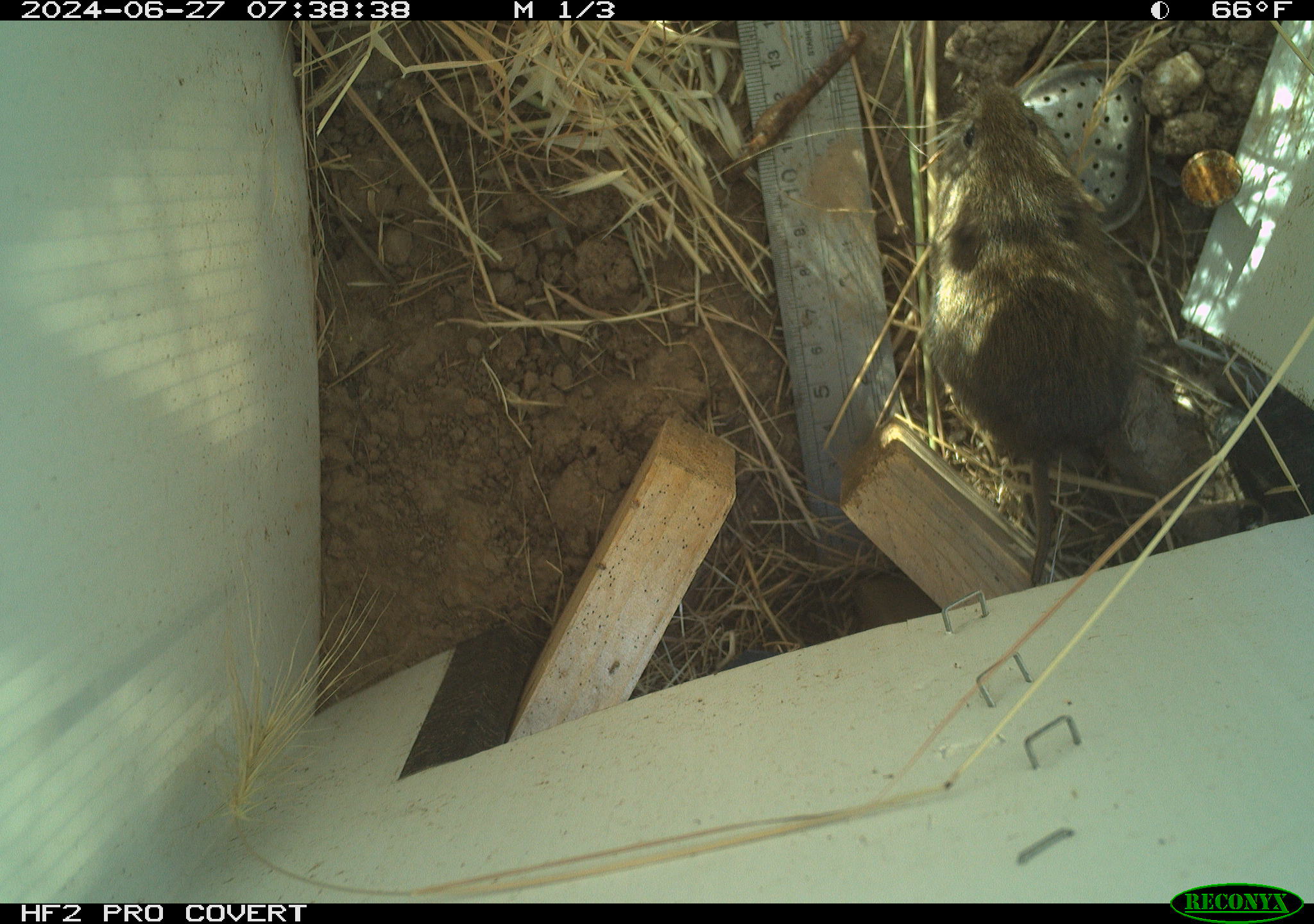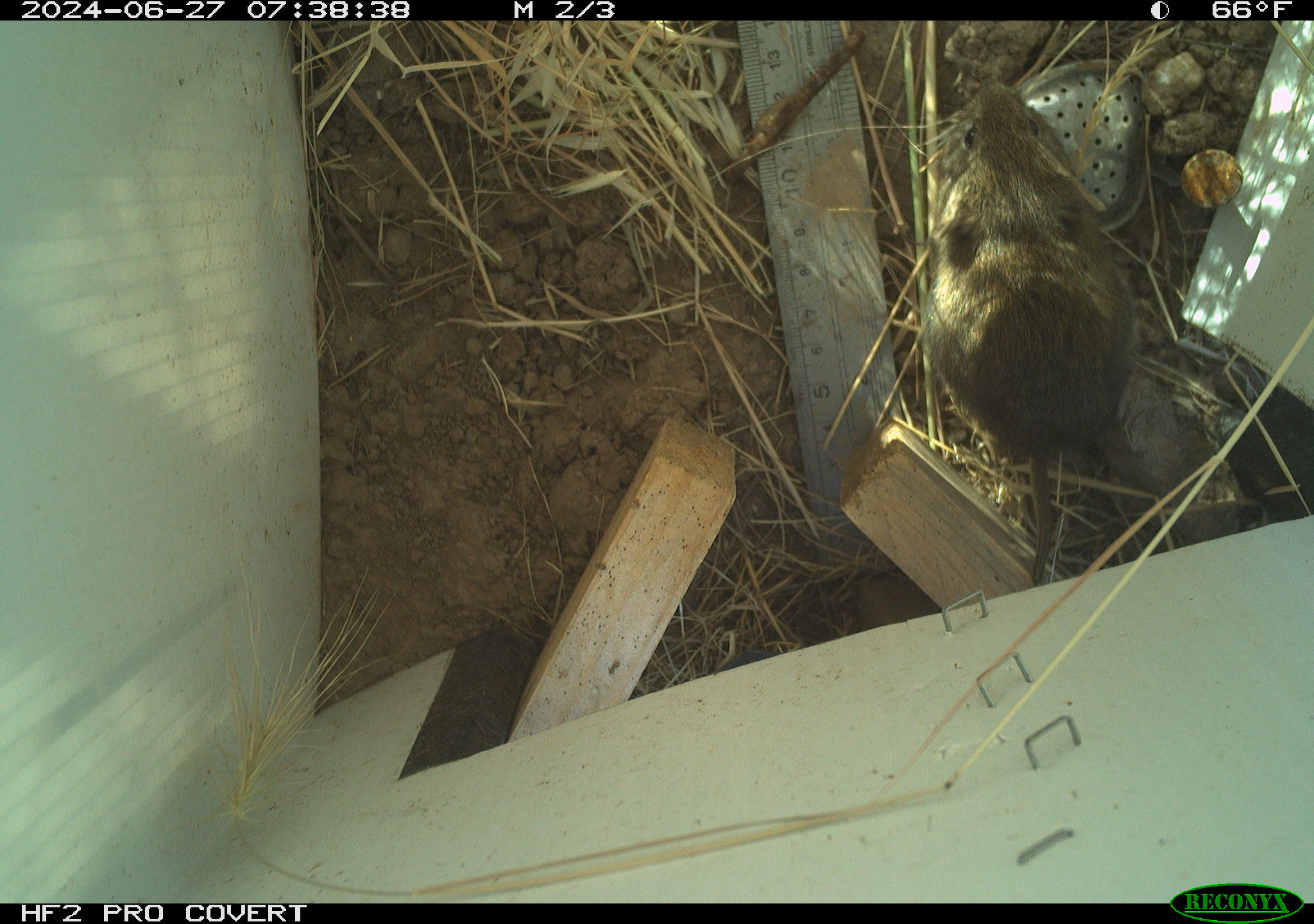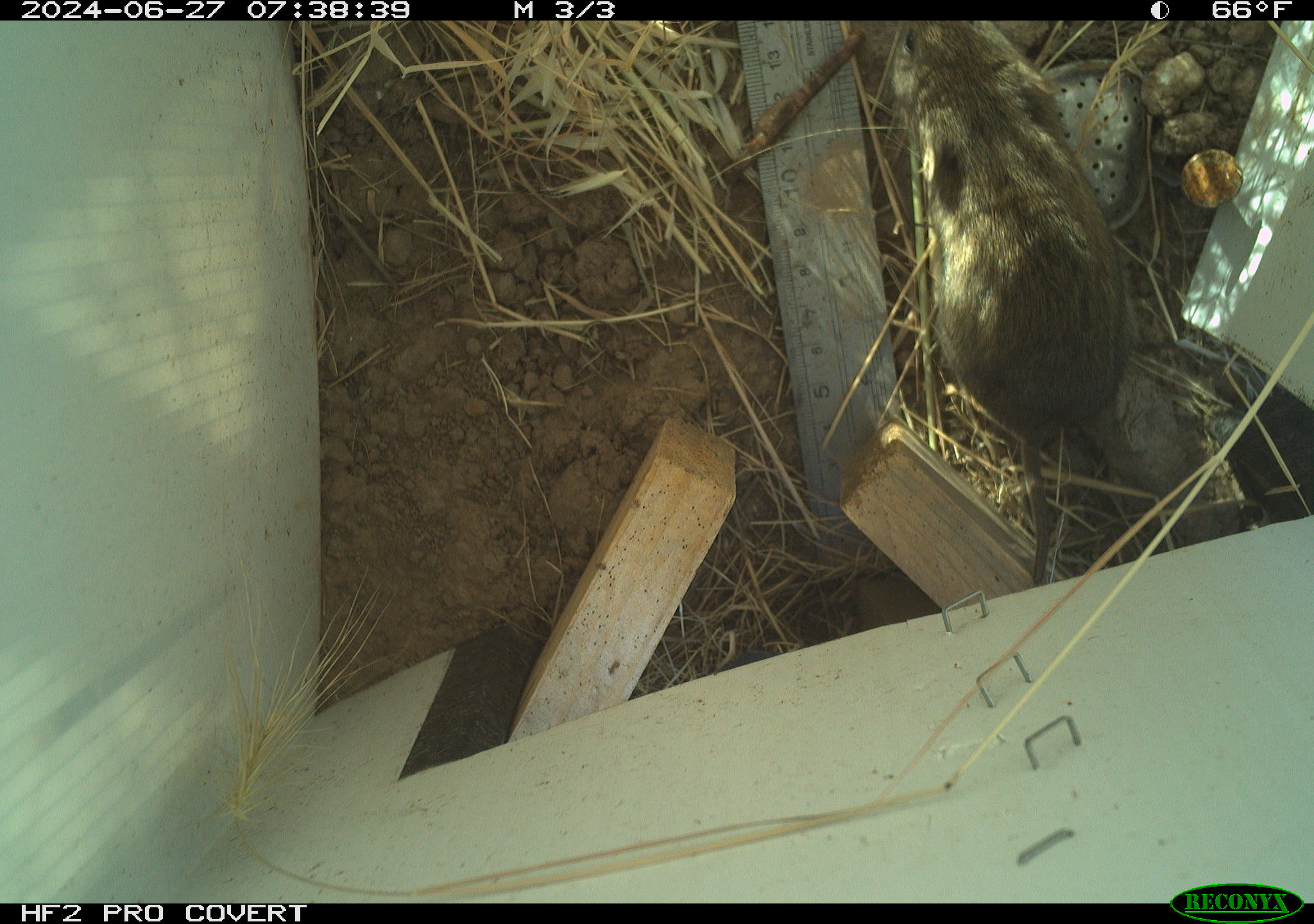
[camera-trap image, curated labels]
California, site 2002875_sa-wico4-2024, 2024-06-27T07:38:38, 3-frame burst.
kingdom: Animalia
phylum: Chordata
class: Mammalia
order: Rodentia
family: Cricetidae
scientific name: Arvicolinae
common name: voles, lemmings, and muskrats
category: arvicolinae subfamily